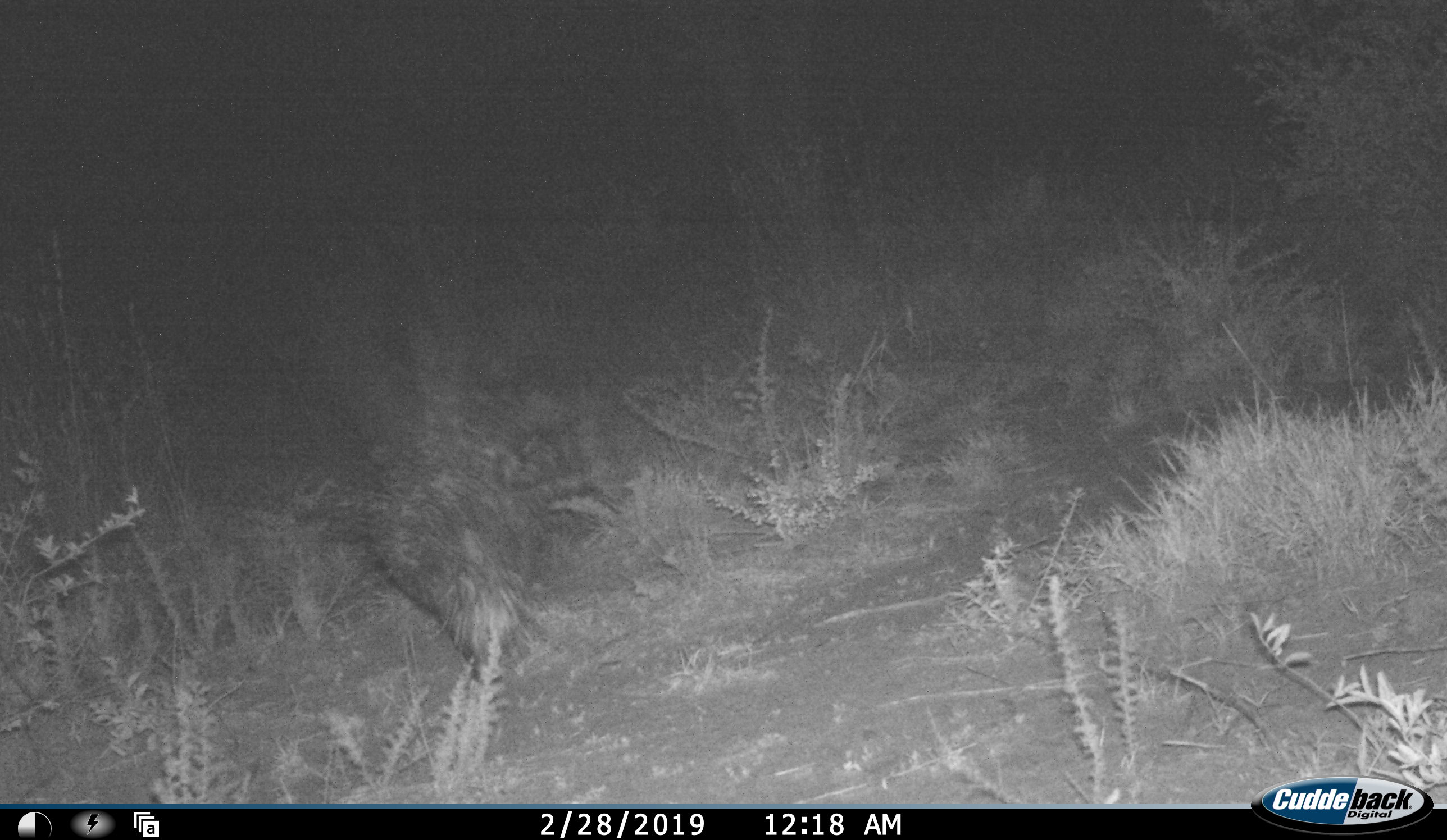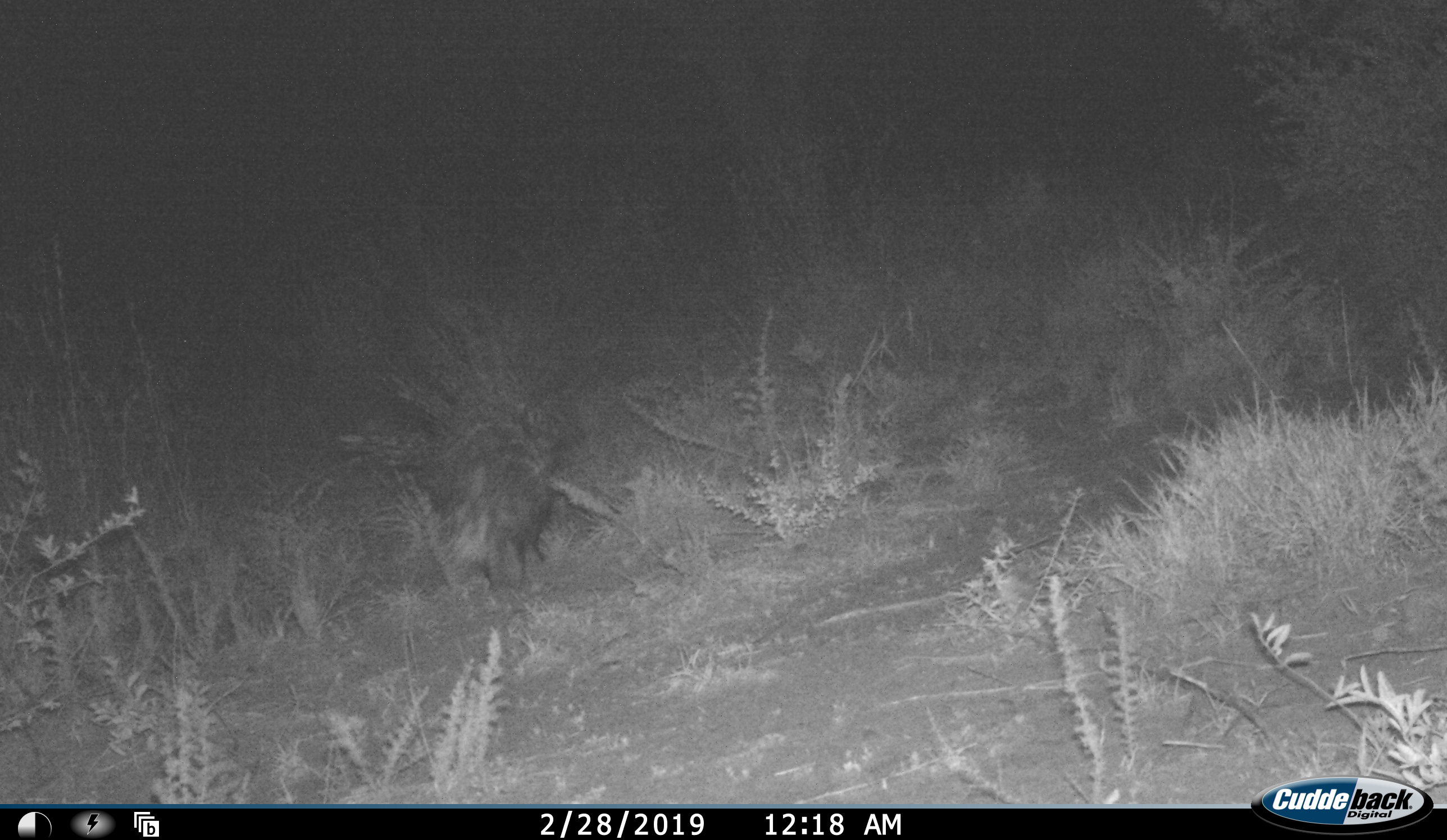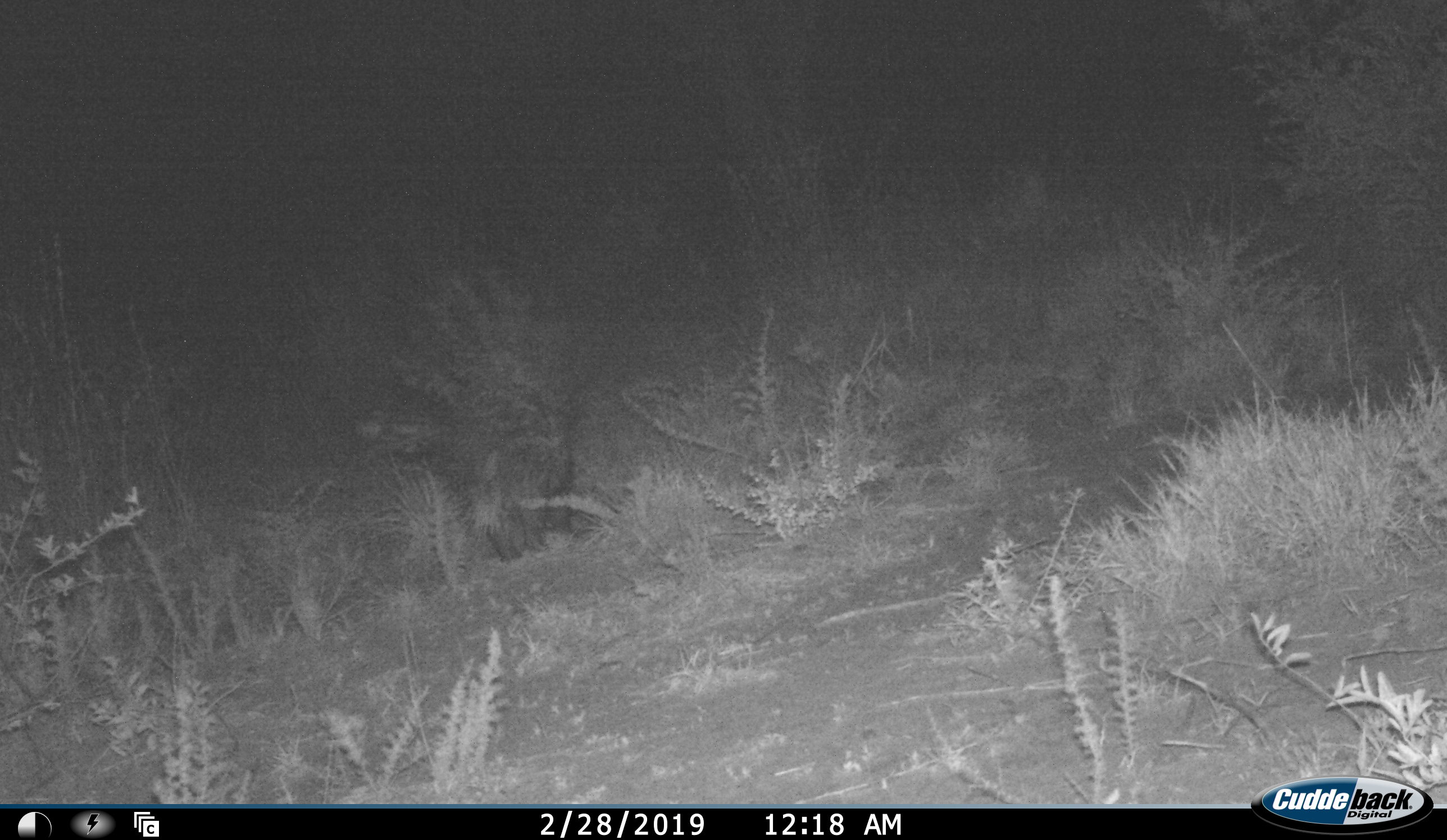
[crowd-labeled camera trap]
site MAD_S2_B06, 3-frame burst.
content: unidentified animal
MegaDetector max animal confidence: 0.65